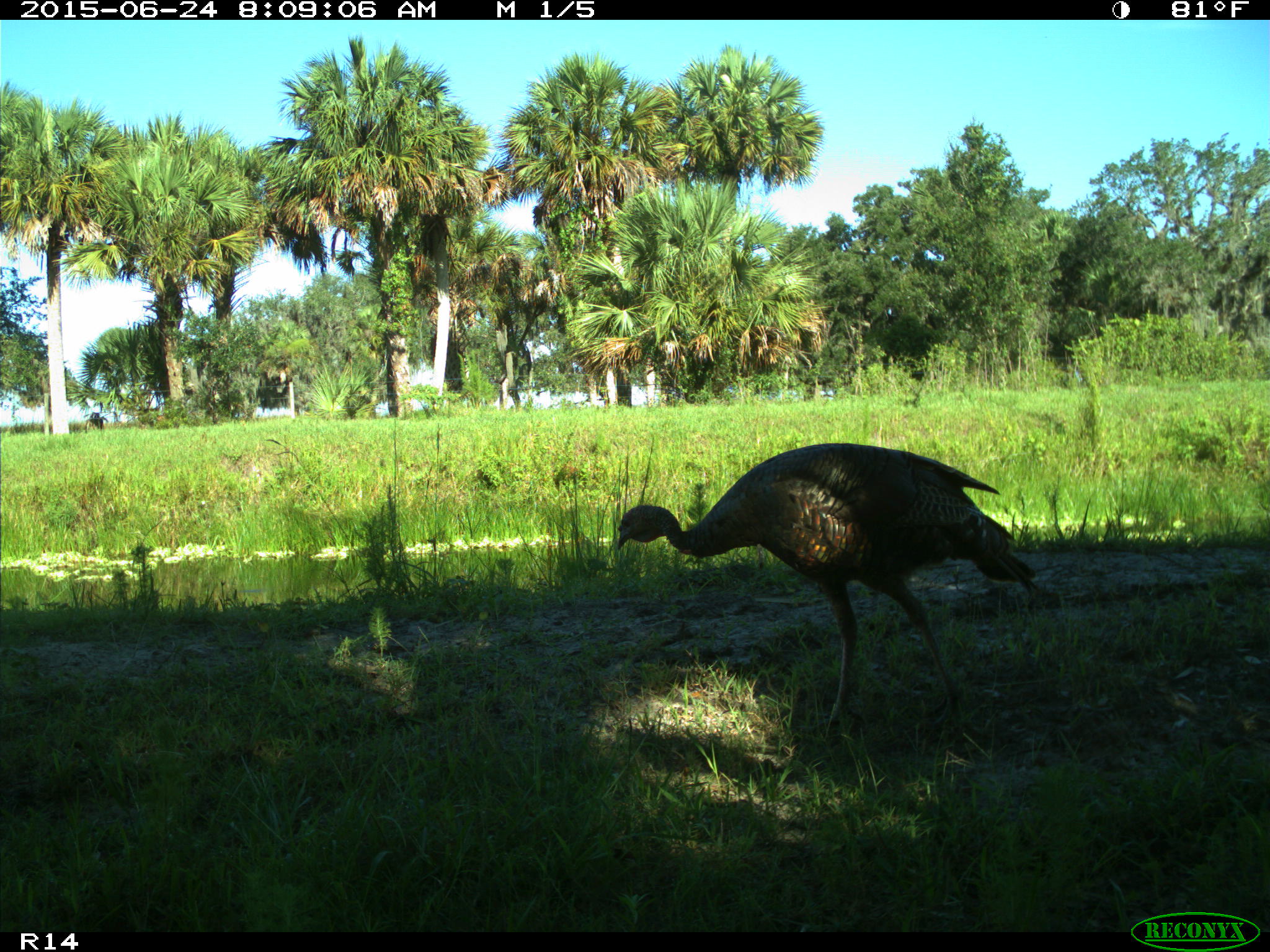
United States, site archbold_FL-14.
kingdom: Animalia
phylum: Chordata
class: Mammalia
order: Artiodactyla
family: Bovidae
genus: Bos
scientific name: Bos taurus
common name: domestic cow